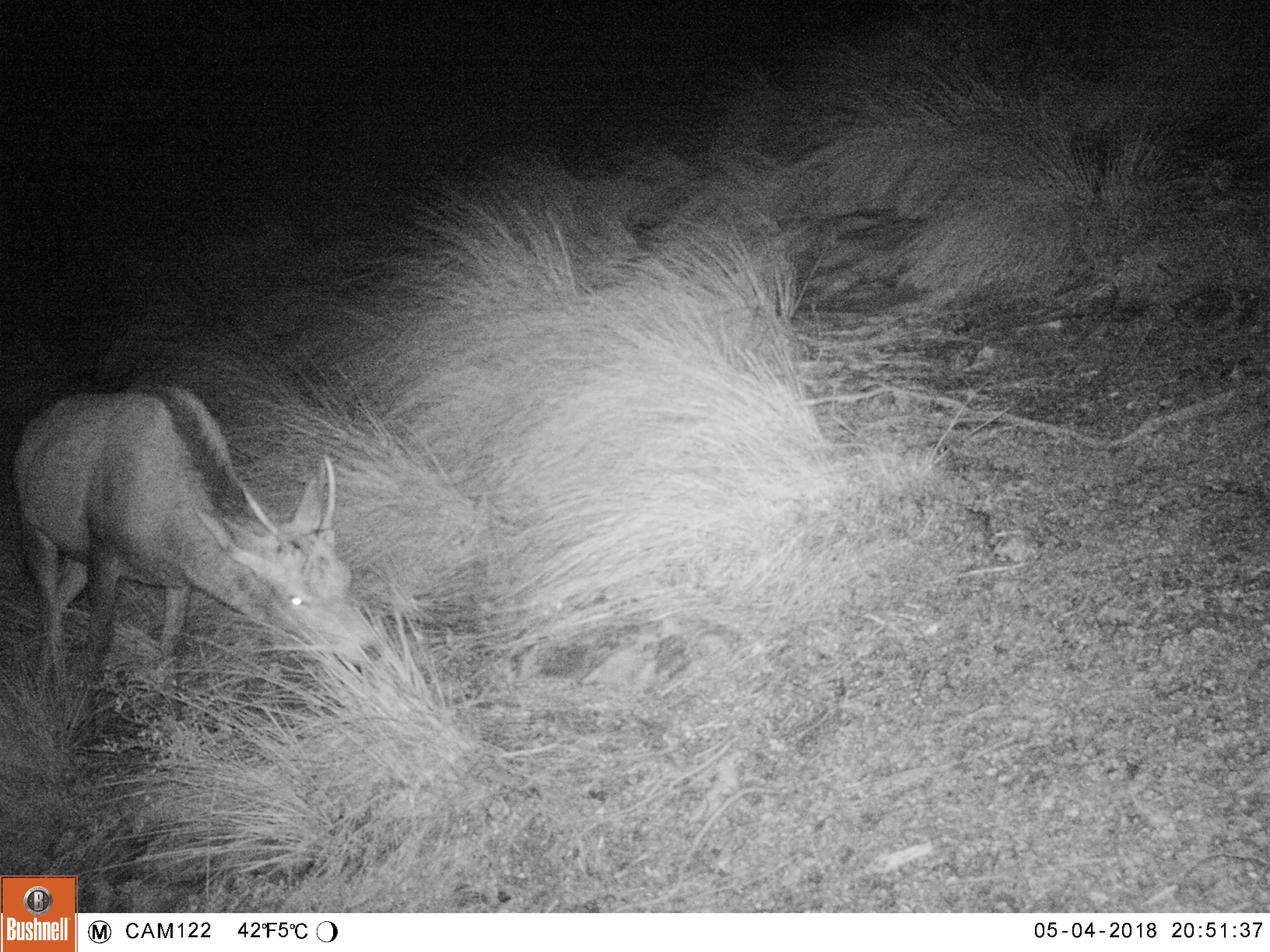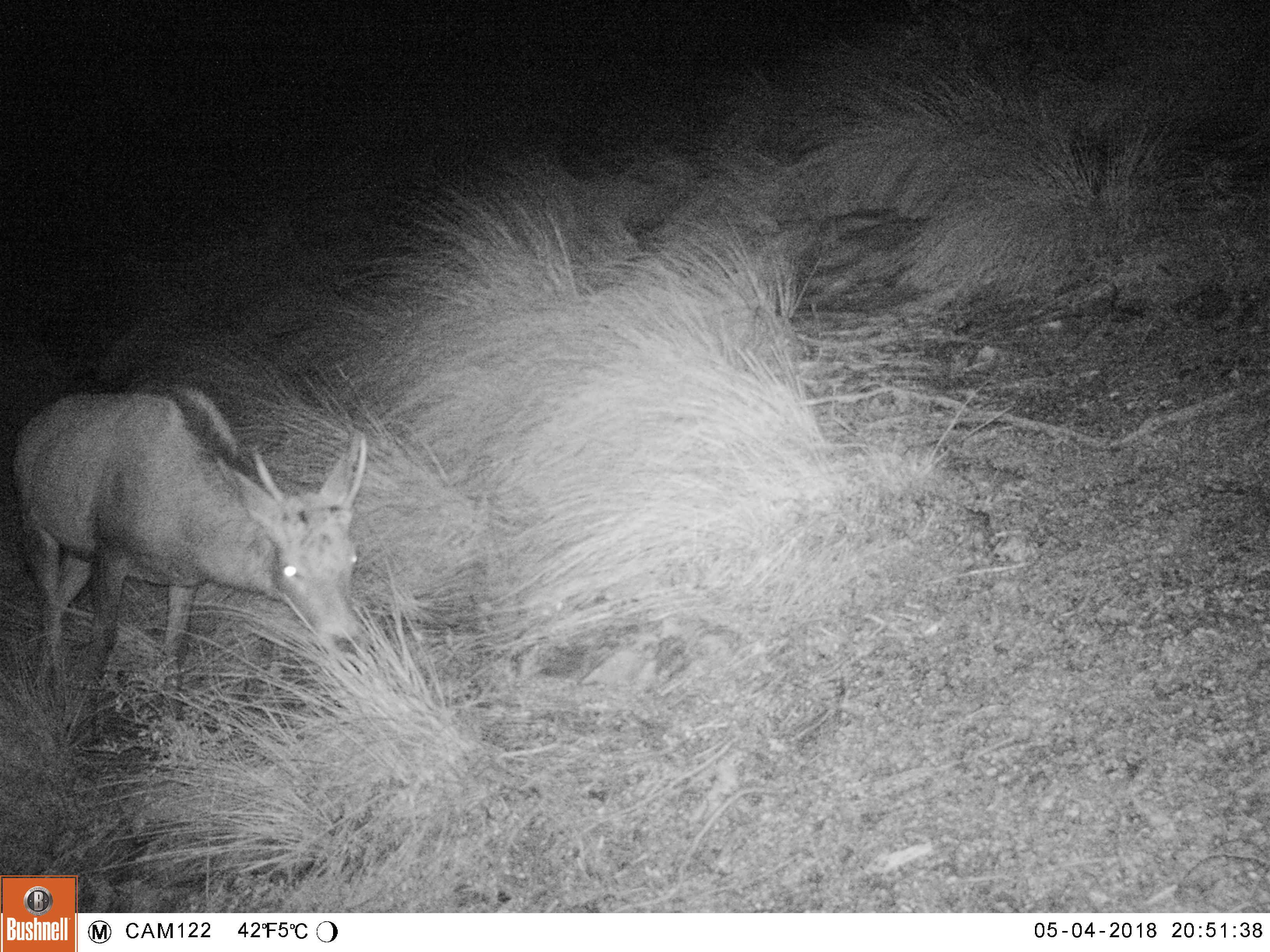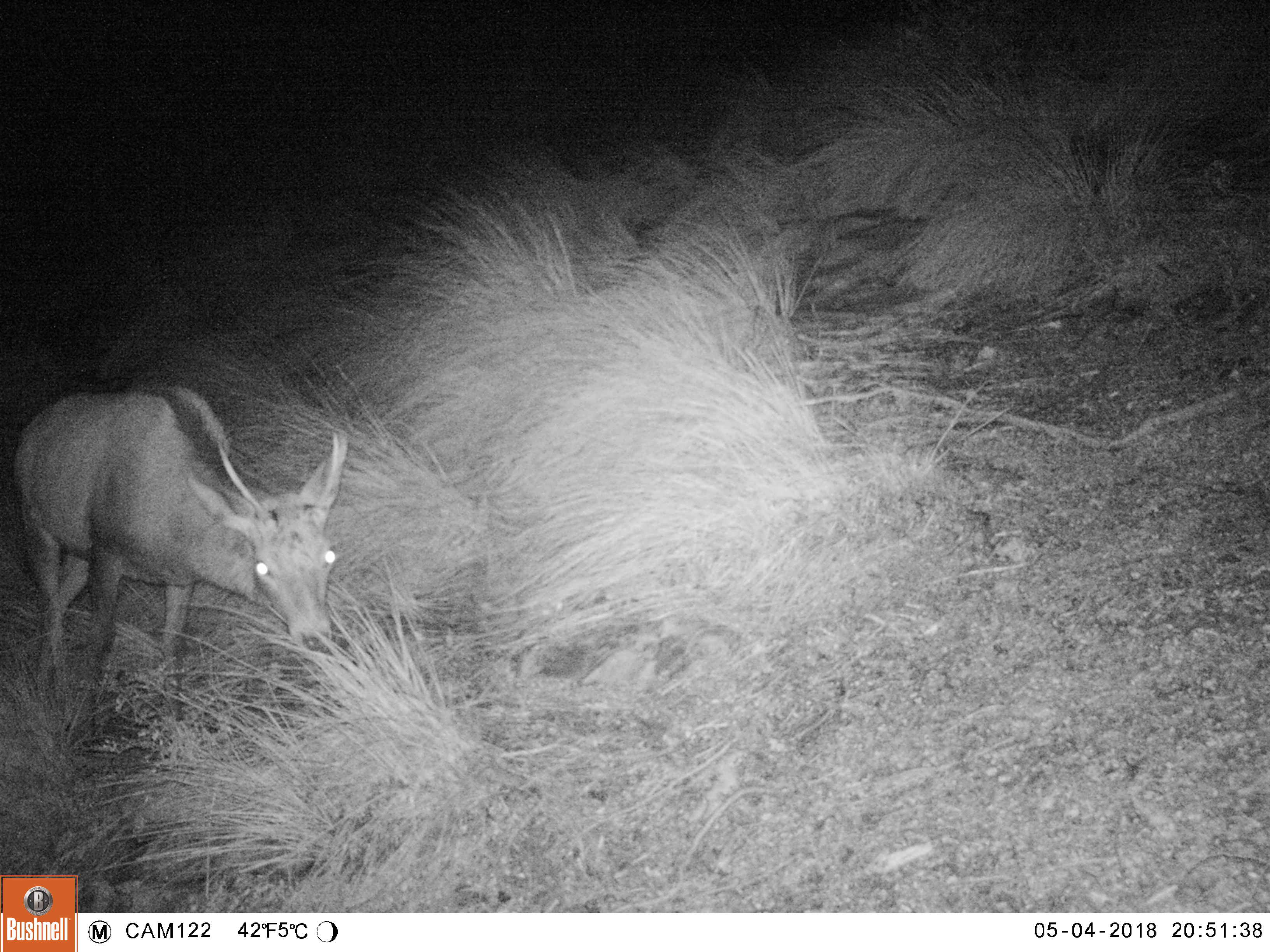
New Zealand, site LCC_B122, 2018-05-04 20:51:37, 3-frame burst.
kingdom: Animalia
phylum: Chordata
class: Mammalia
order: Artiodactyla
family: Cervidae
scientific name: Cervidae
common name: deer